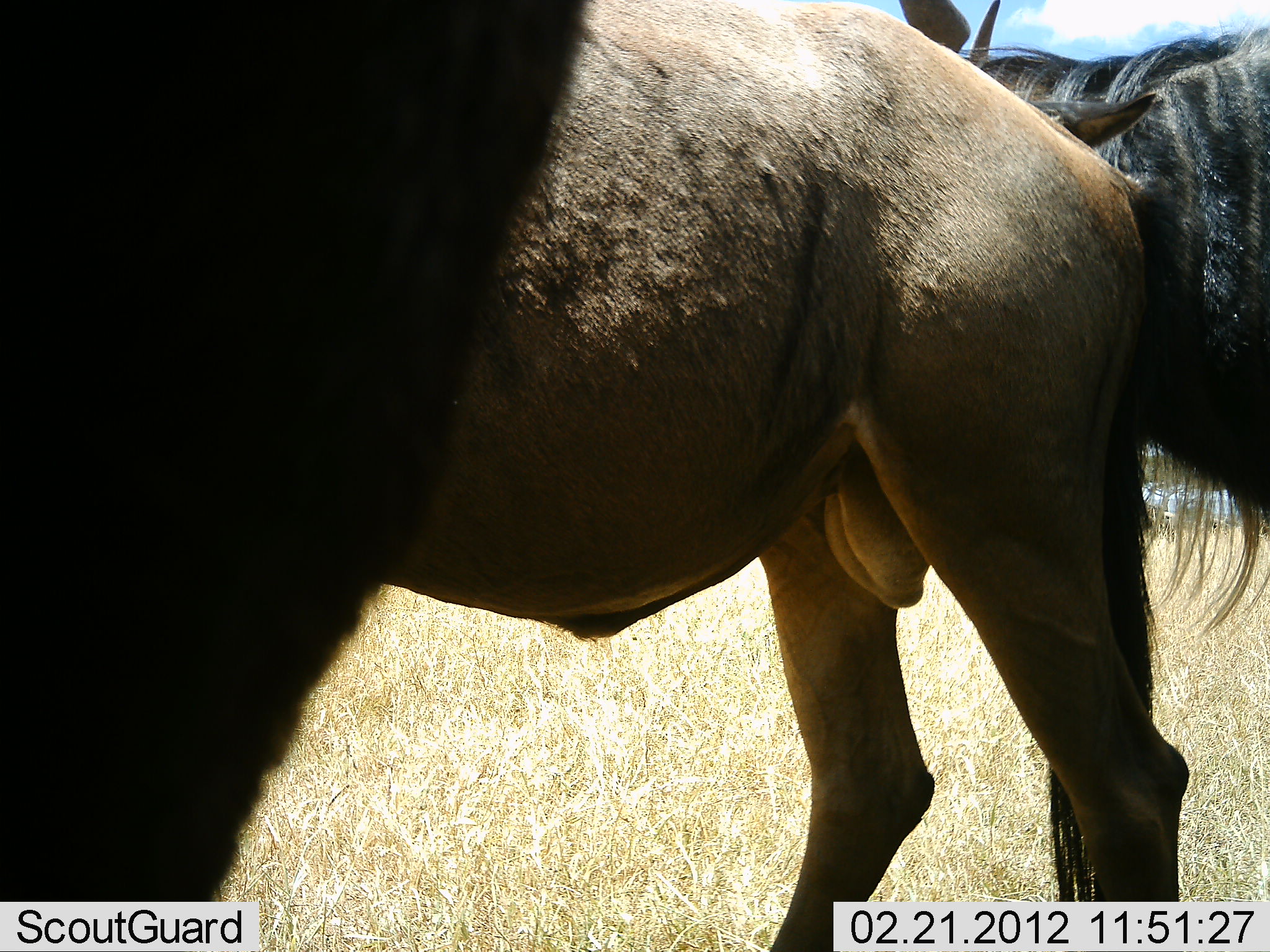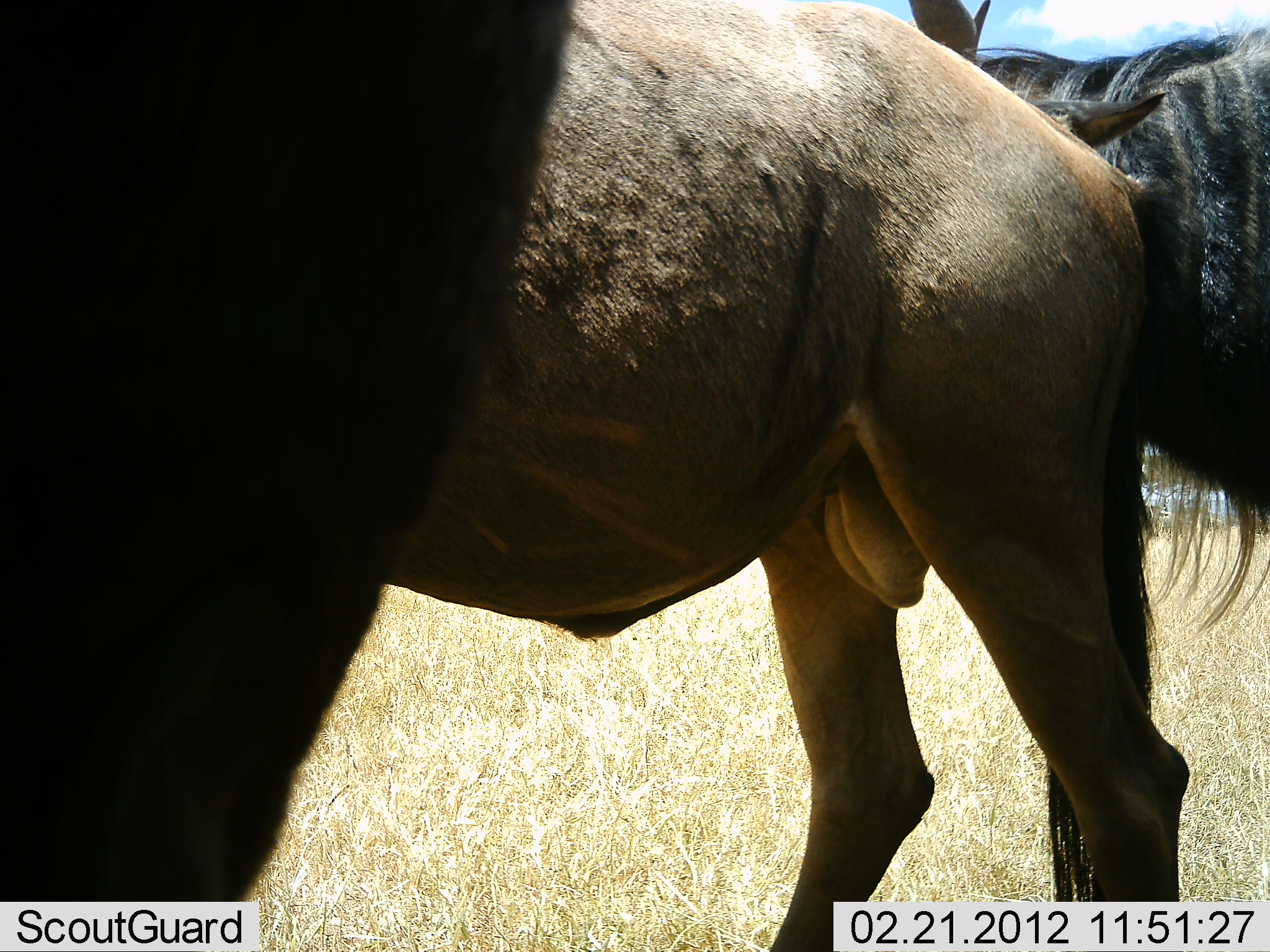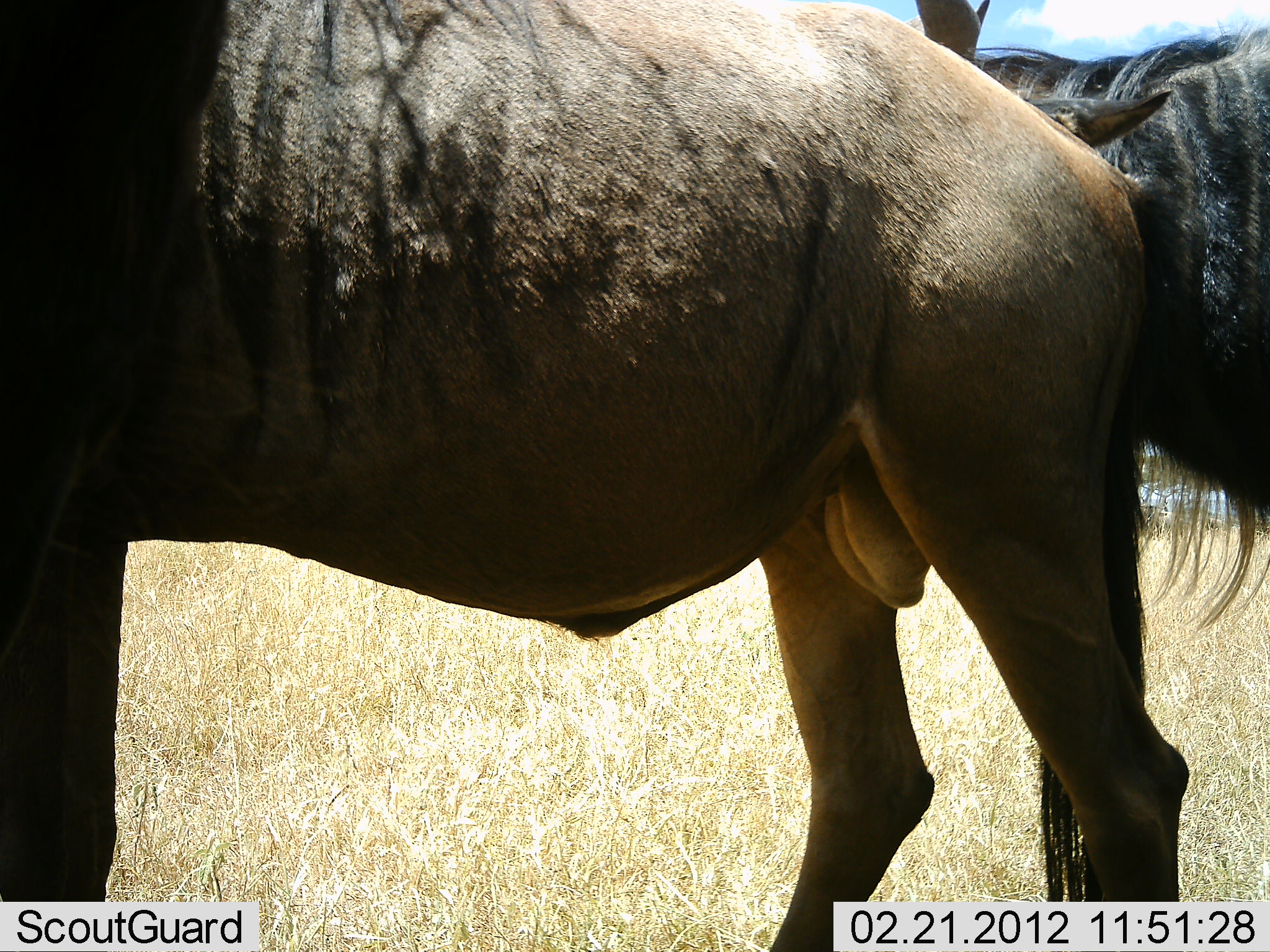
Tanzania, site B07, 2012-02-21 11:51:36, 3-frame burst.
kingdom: Animalia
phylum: Chordata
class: Mammalia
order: Artiodactyla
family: Bovidae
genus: Connochaetes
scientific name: Connochaetes taurinus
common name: blue wildebeest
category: wildebeest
Wildebeest (blue wildebeest) (Connochaetes taurinus), count 3. Behavior (volunteer vote fractions): standing 93%, resting 0%, moving 0%, interacting 13%. Young present (vote fraction): 0%. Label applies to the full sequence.